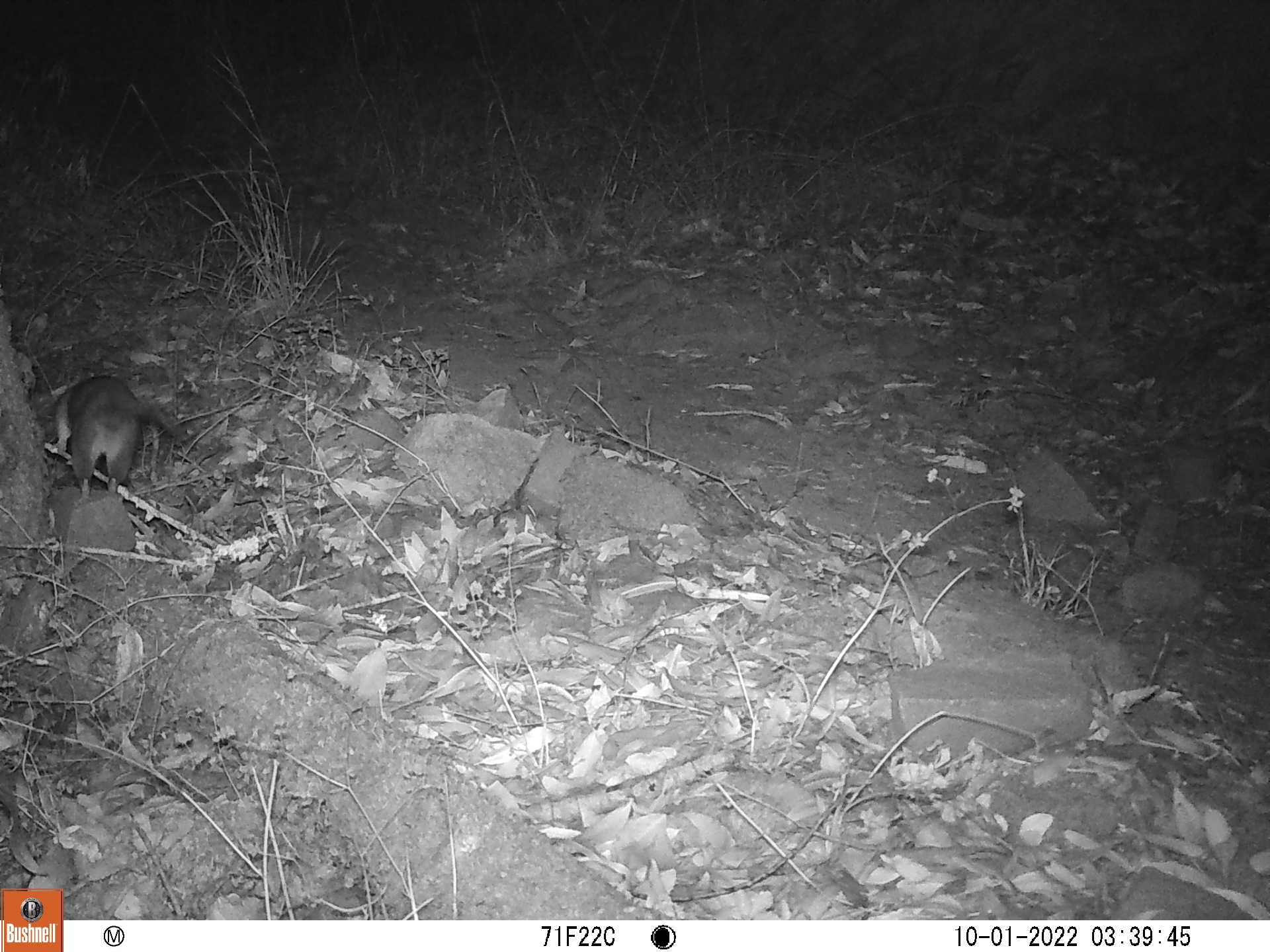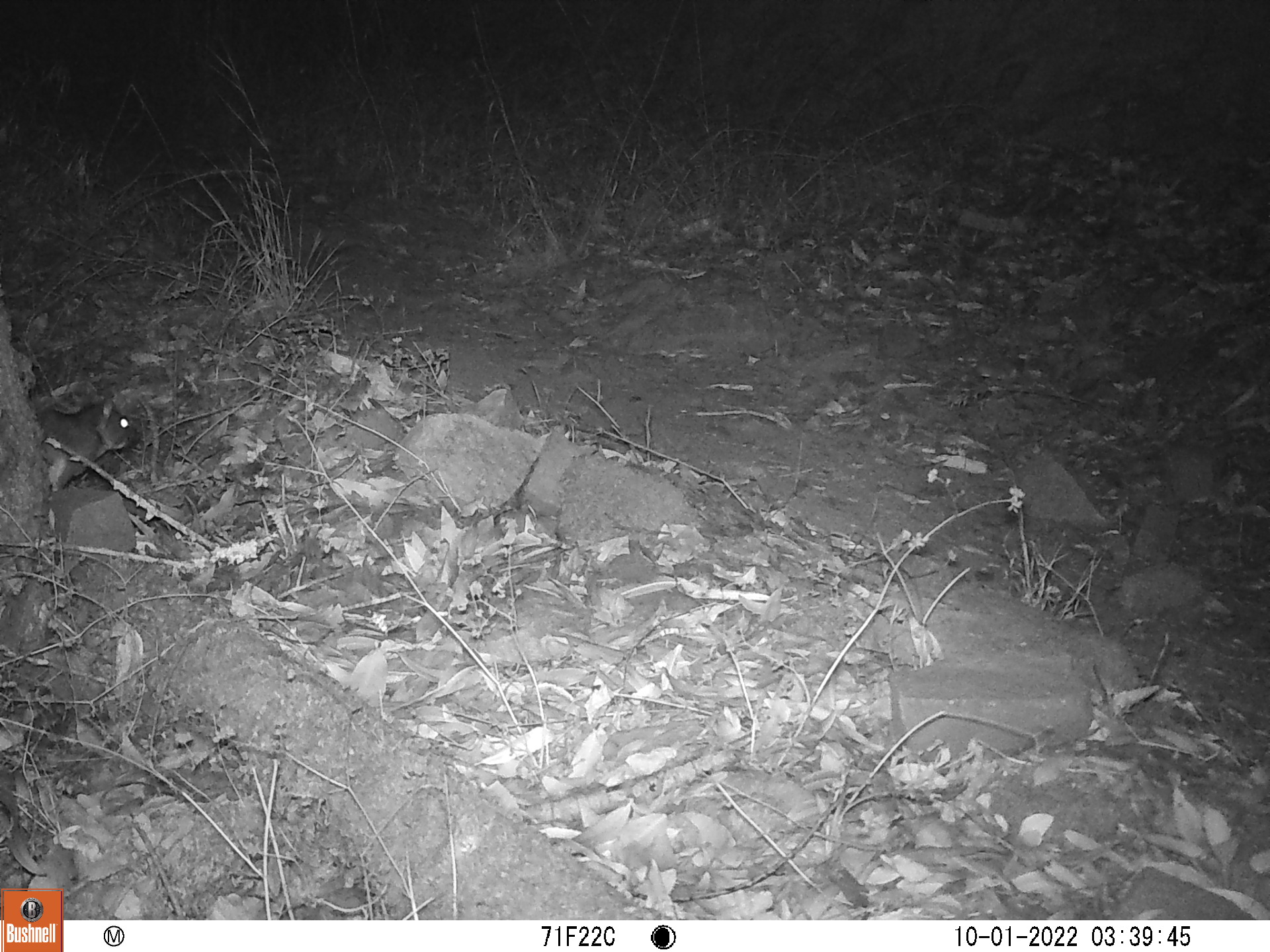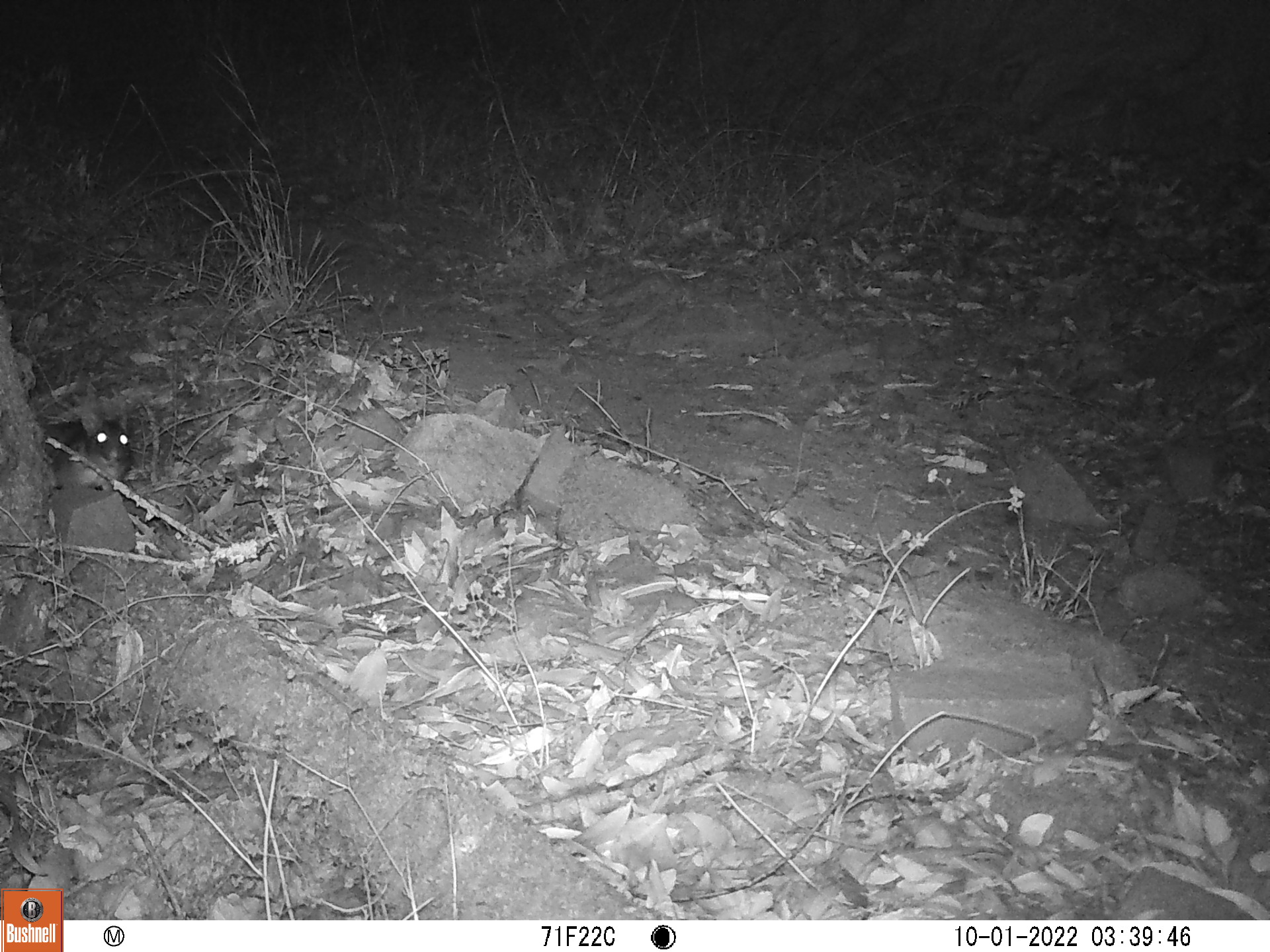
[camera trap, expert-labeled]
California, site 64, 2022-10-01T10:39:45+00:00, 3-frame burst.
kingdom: Animalia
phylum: Chordata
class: Mammalia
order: Rodentia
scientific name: Rodentia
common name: mouse or rat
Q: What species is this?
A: Mouse or rat (Rodentia).